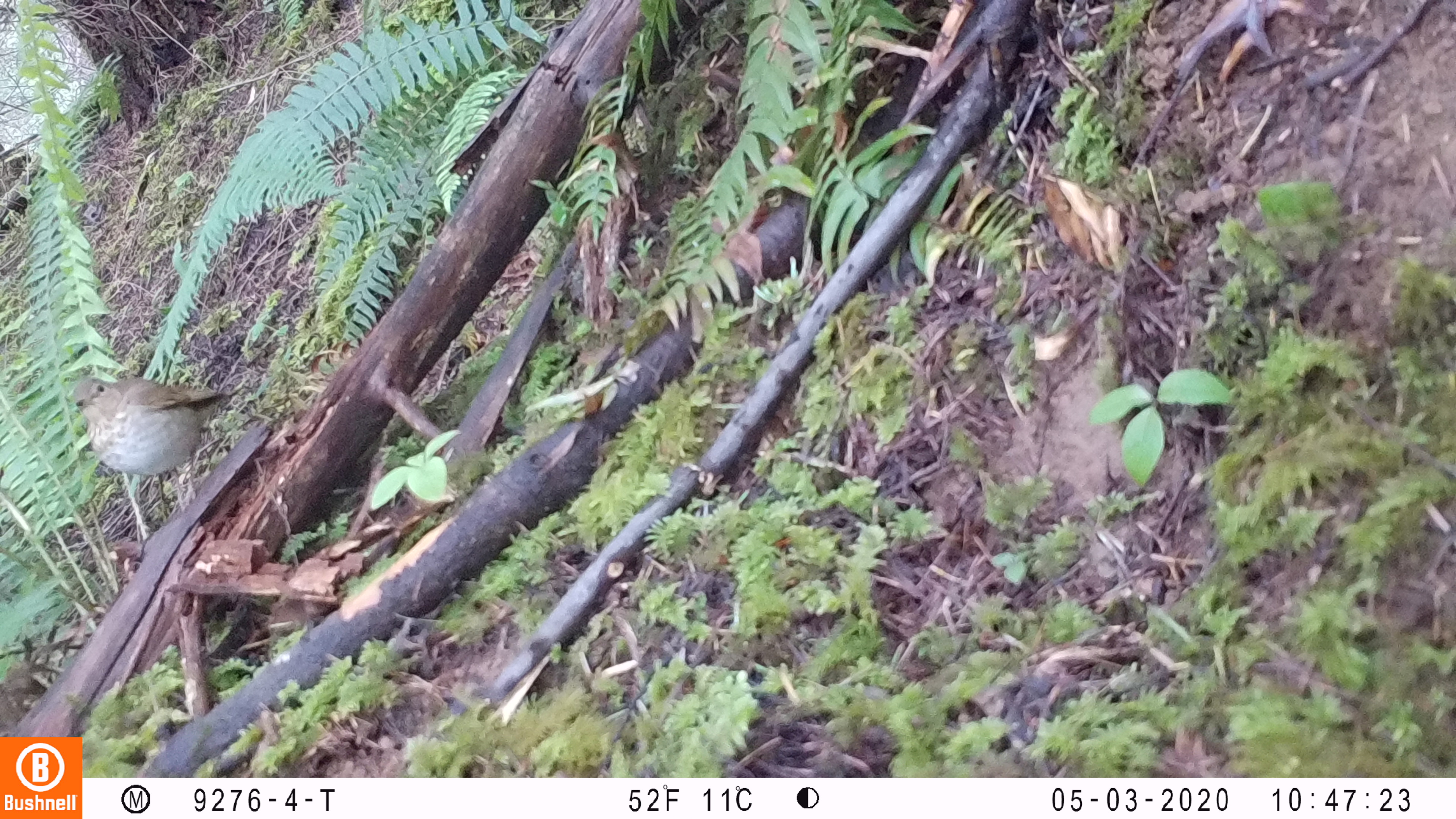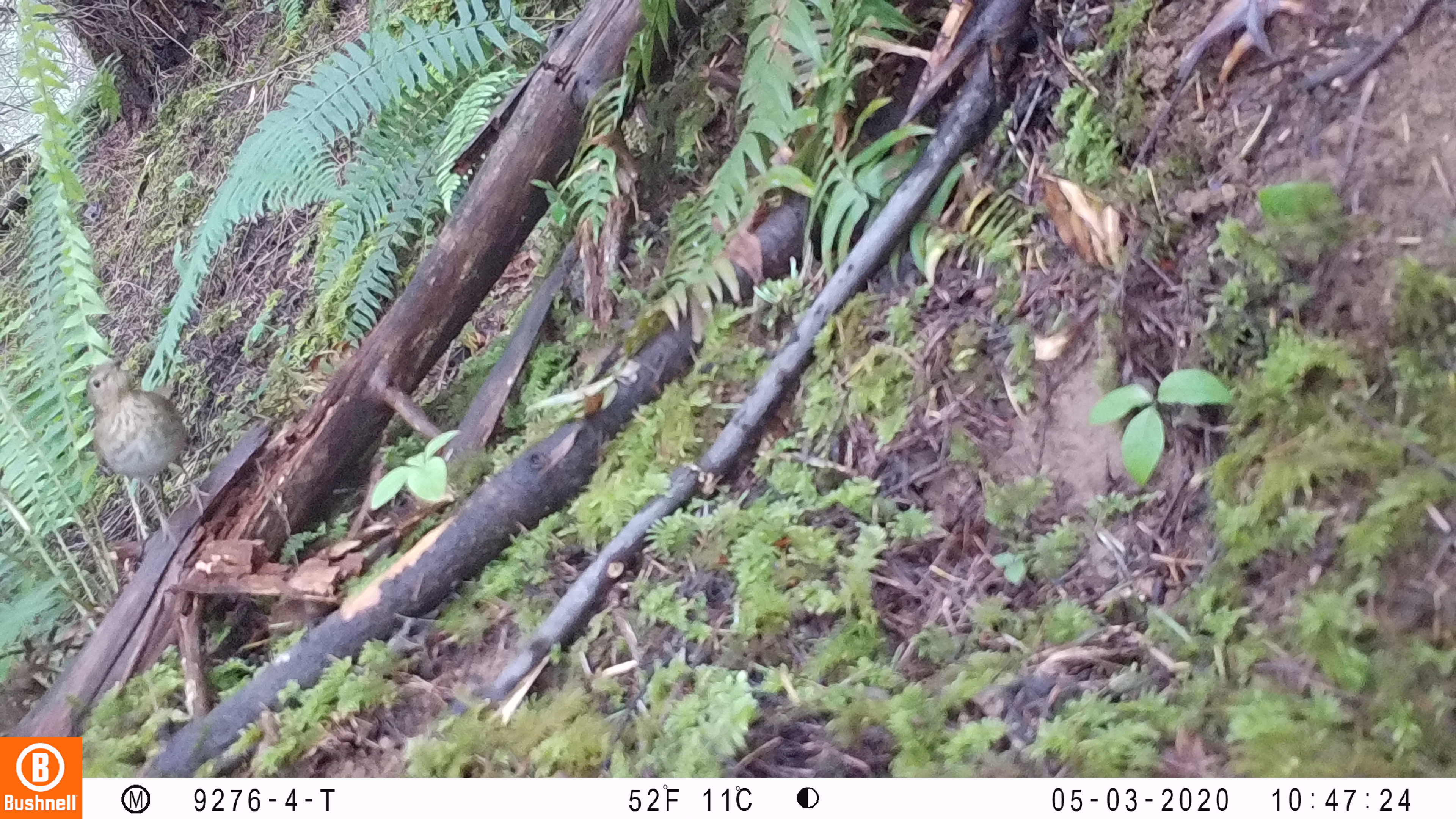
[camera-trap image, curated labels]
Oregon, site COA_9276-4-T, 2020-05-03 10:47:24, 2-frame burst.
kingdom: Animalia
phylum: Chordata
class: Aves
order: Passeriformes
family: Turdidae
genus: Catharus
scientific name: Catharus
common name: brown thrushes and nightingale-thrushes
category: catharus species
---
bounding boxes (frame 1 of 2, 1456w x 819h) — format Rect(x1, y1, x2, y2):
catharus species: Rect(61, 368, 240, 568)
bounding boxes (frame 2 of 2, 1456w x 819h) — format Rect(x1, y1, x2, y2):
catharus species: Rect(75, 340, 220, 551)